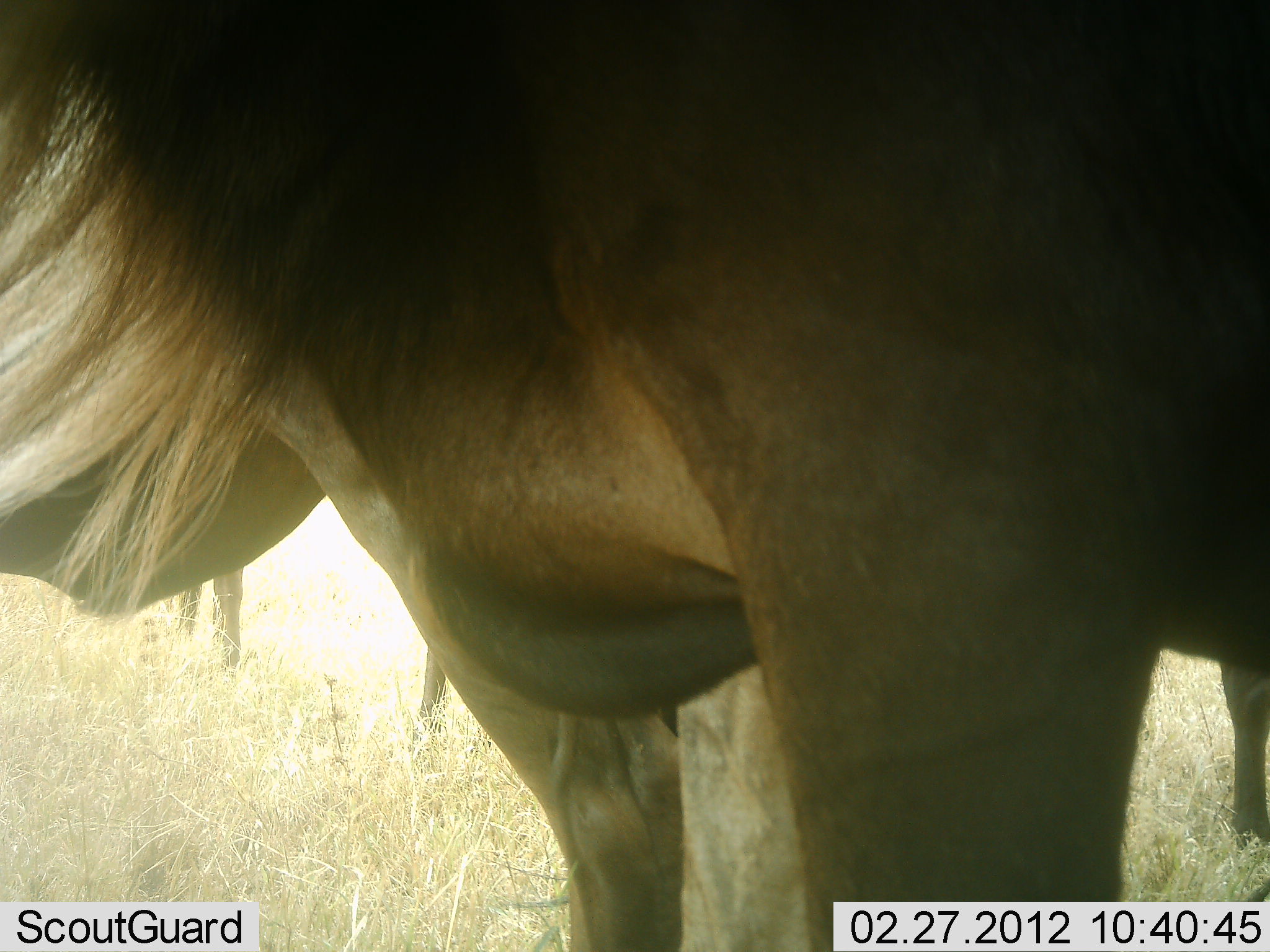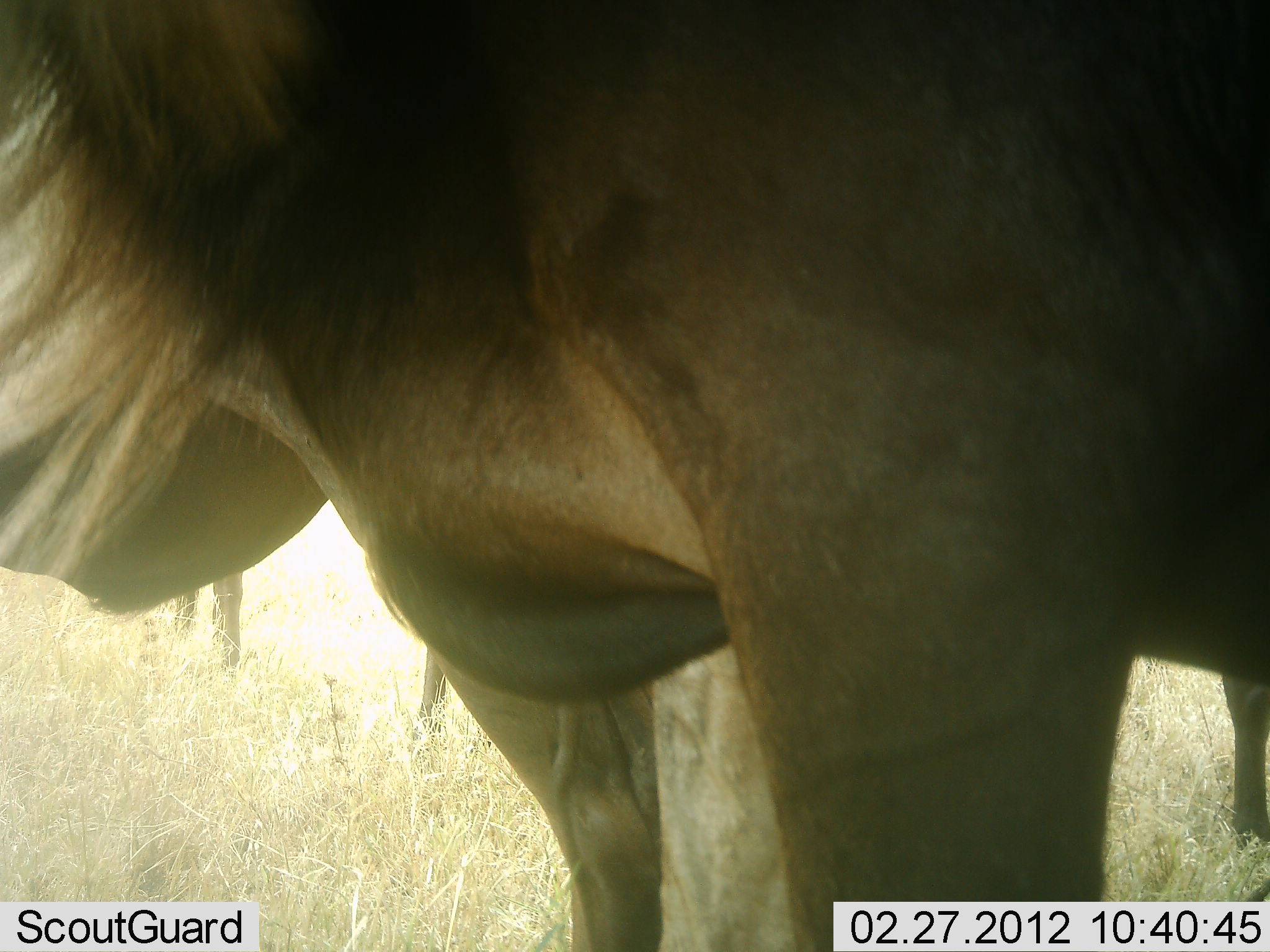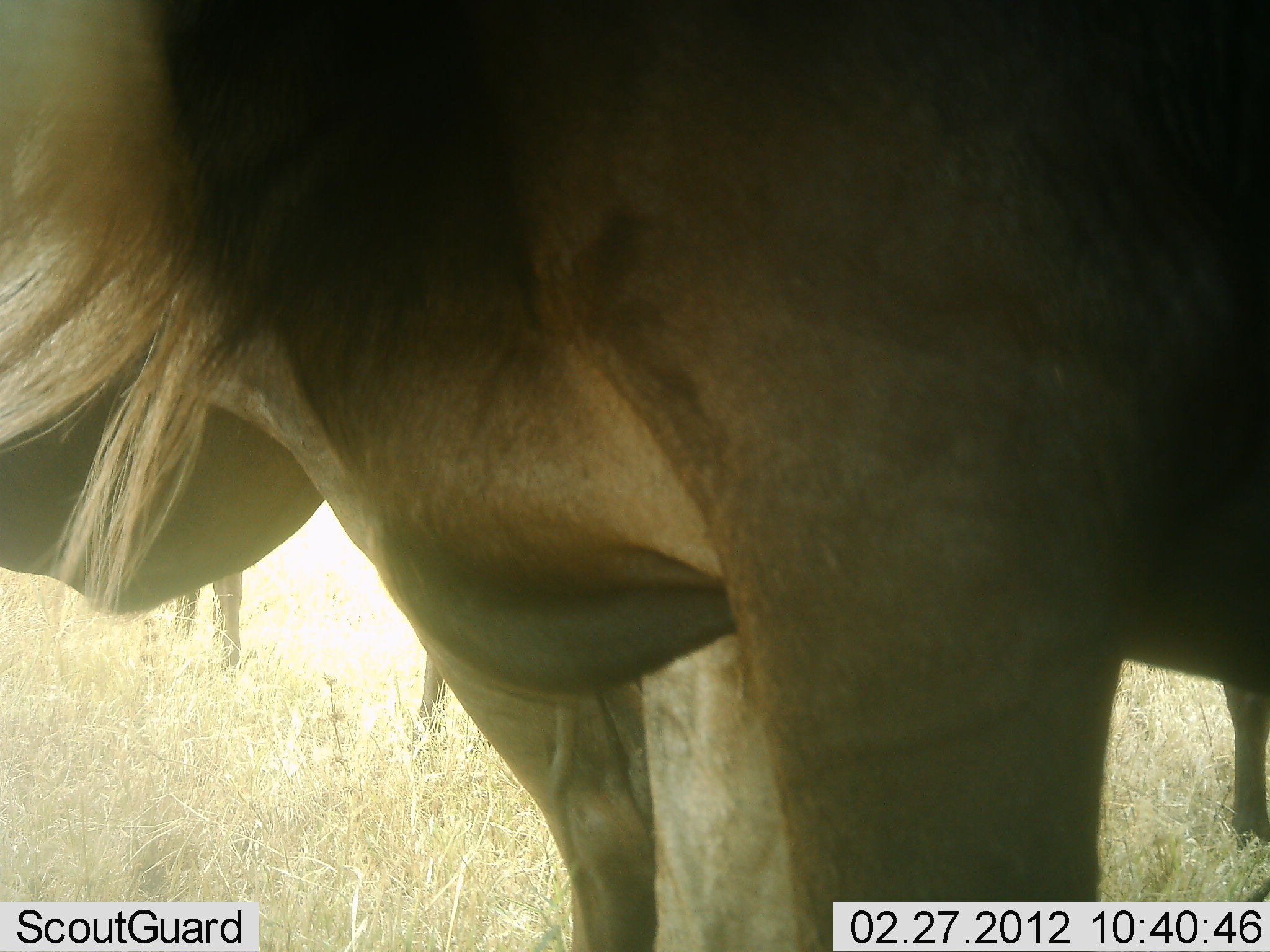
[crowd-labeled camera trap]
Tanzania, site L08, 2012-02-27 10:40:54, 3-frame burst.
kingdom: Animalia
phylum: Chordata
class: Mammalia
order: Artiodactyla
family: Bovidae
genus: Connochaetes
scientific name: Connochaetes taurinus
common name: blue wildebeest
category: wildebeest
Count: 3.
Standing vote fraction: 100%.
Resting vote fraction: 0%.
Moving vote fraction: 0%.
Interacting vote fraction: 0%.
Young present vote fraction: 0%.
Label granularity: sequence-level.